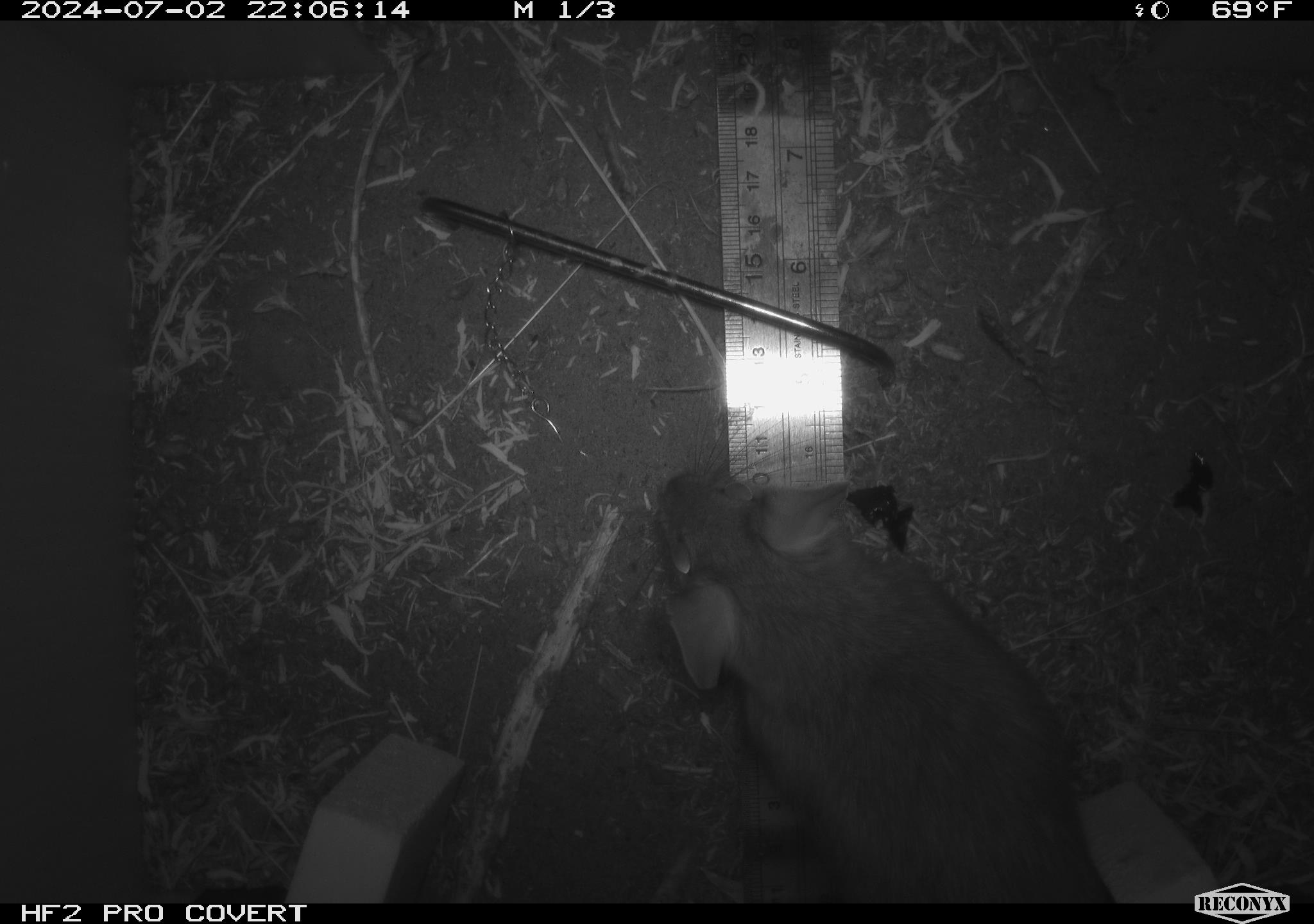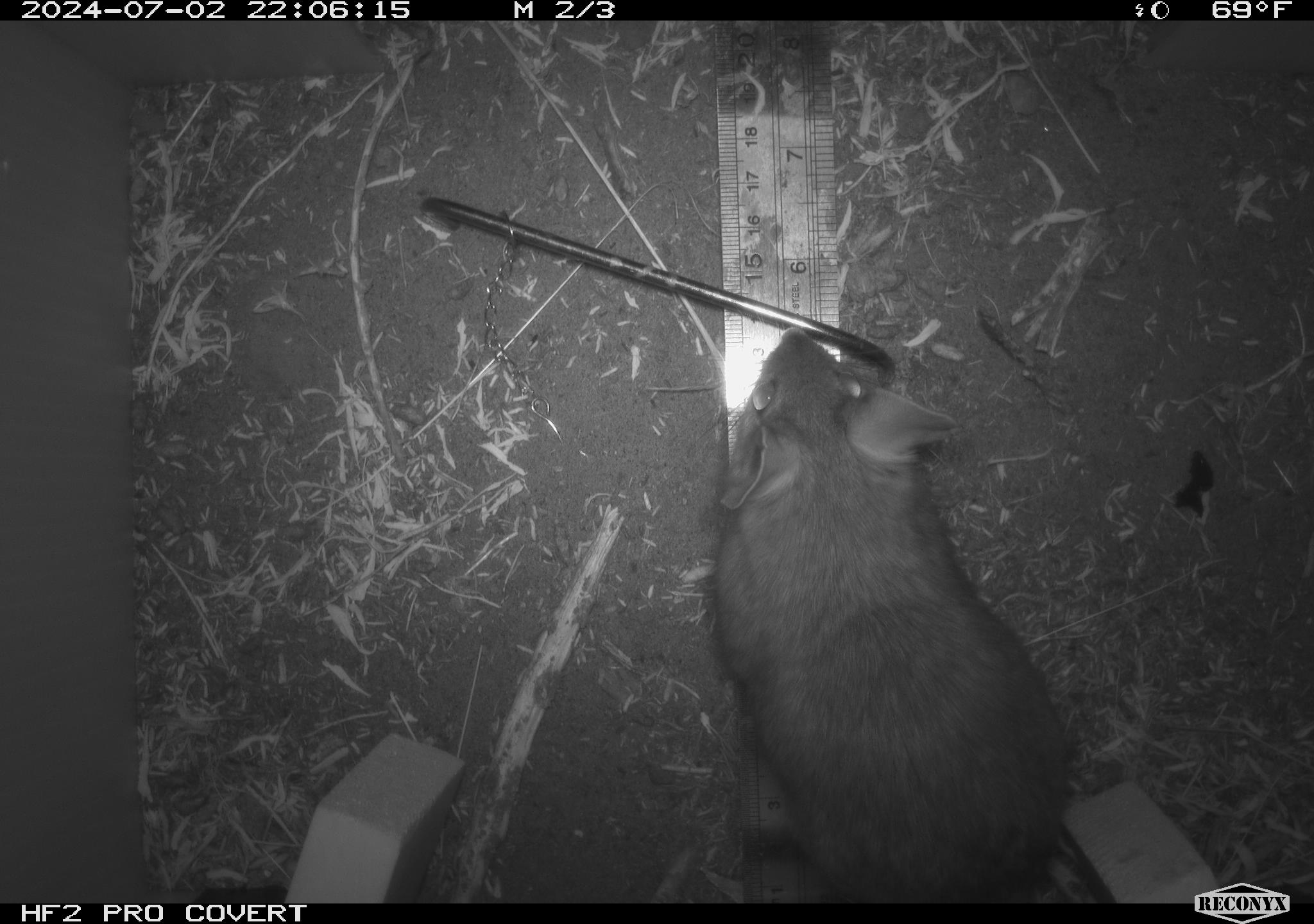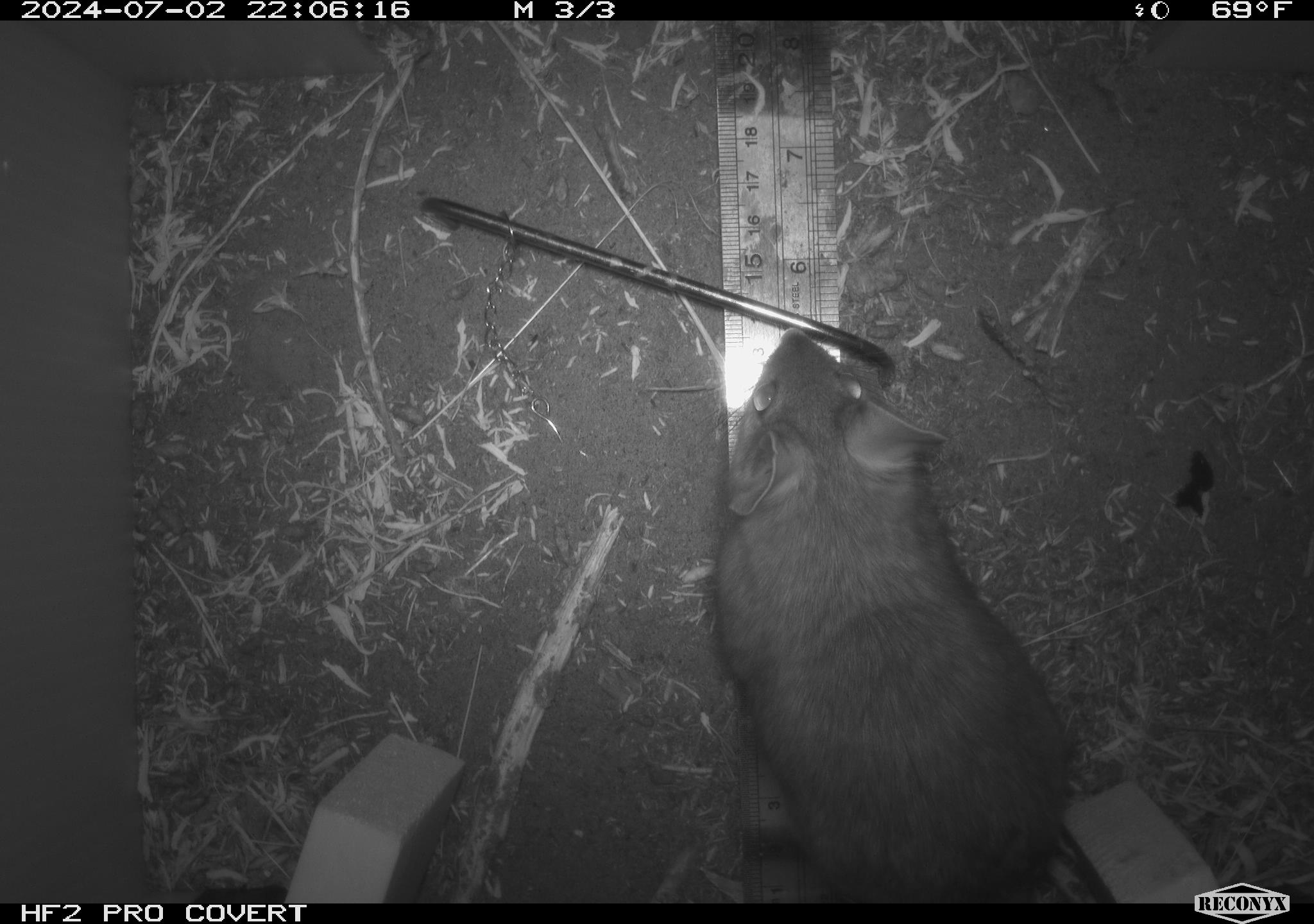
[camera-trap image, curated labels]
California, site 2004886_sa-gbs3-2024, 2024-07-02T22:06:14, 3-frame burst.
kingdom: Animalia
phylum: Chordata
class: Mammalia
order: Rodentia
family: Cricetidae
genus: Neotoma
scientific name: Neotoma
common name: pack rat or woodrat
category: neotoma species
Neotoma species (pack rat or woodrat) (Neotoma).